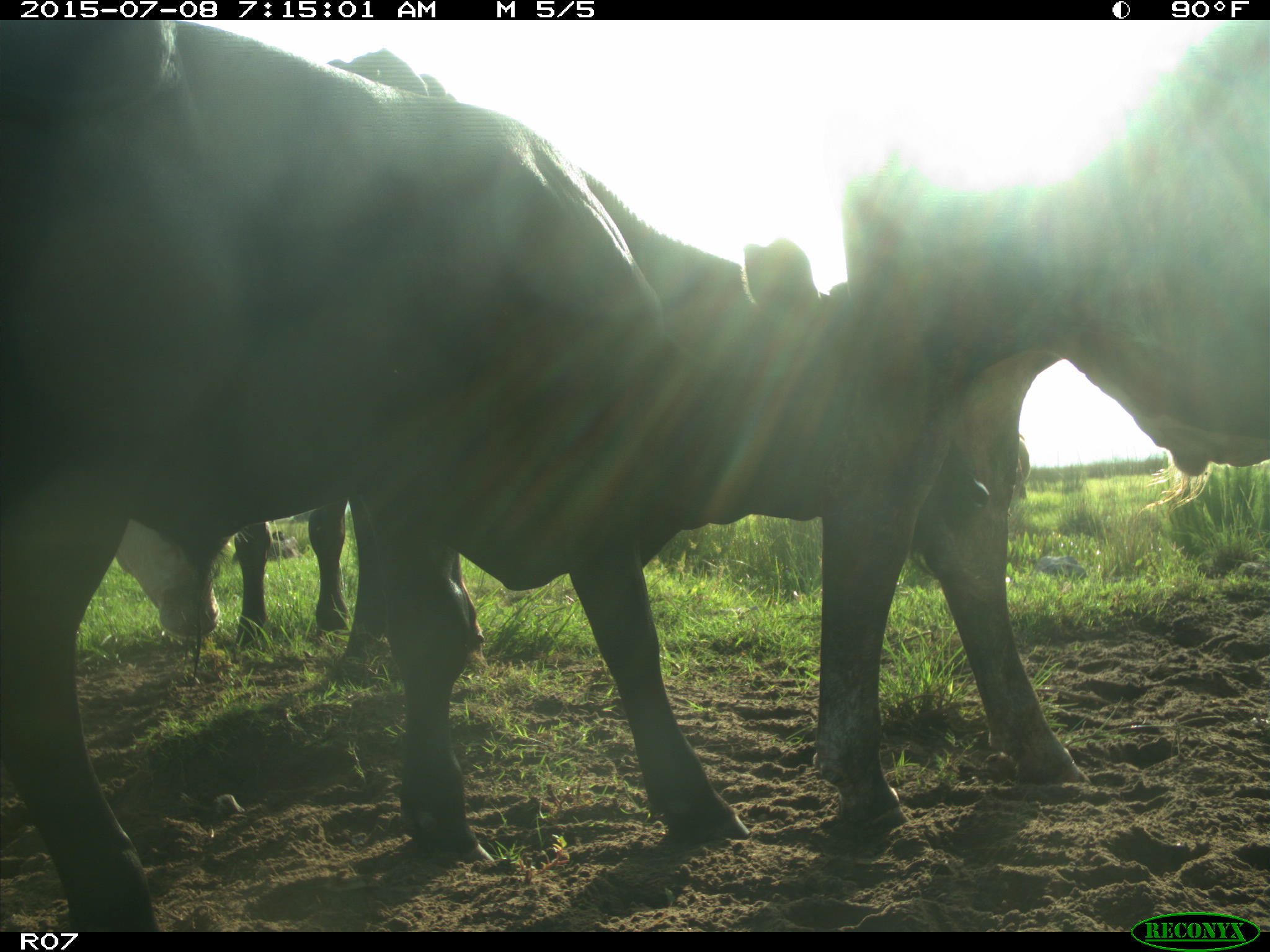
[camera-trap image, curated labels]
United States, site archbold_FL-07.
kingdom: Animalia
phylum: Chordata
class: Mammalia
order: Artiodactyla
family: Bovidae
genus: Bos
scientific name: Bos taurus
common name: domestic cow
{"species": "Bos taurus (domestic cow)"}